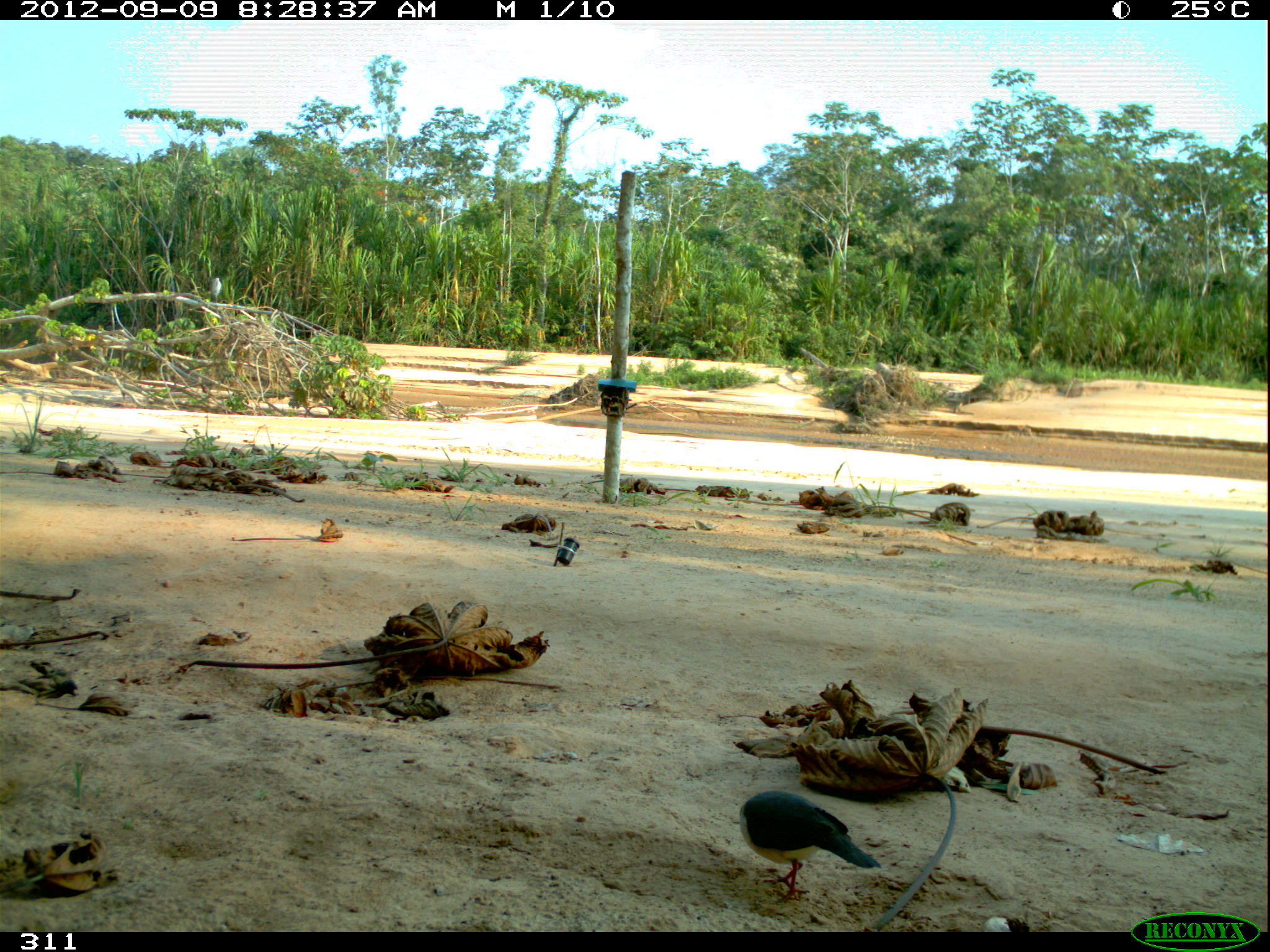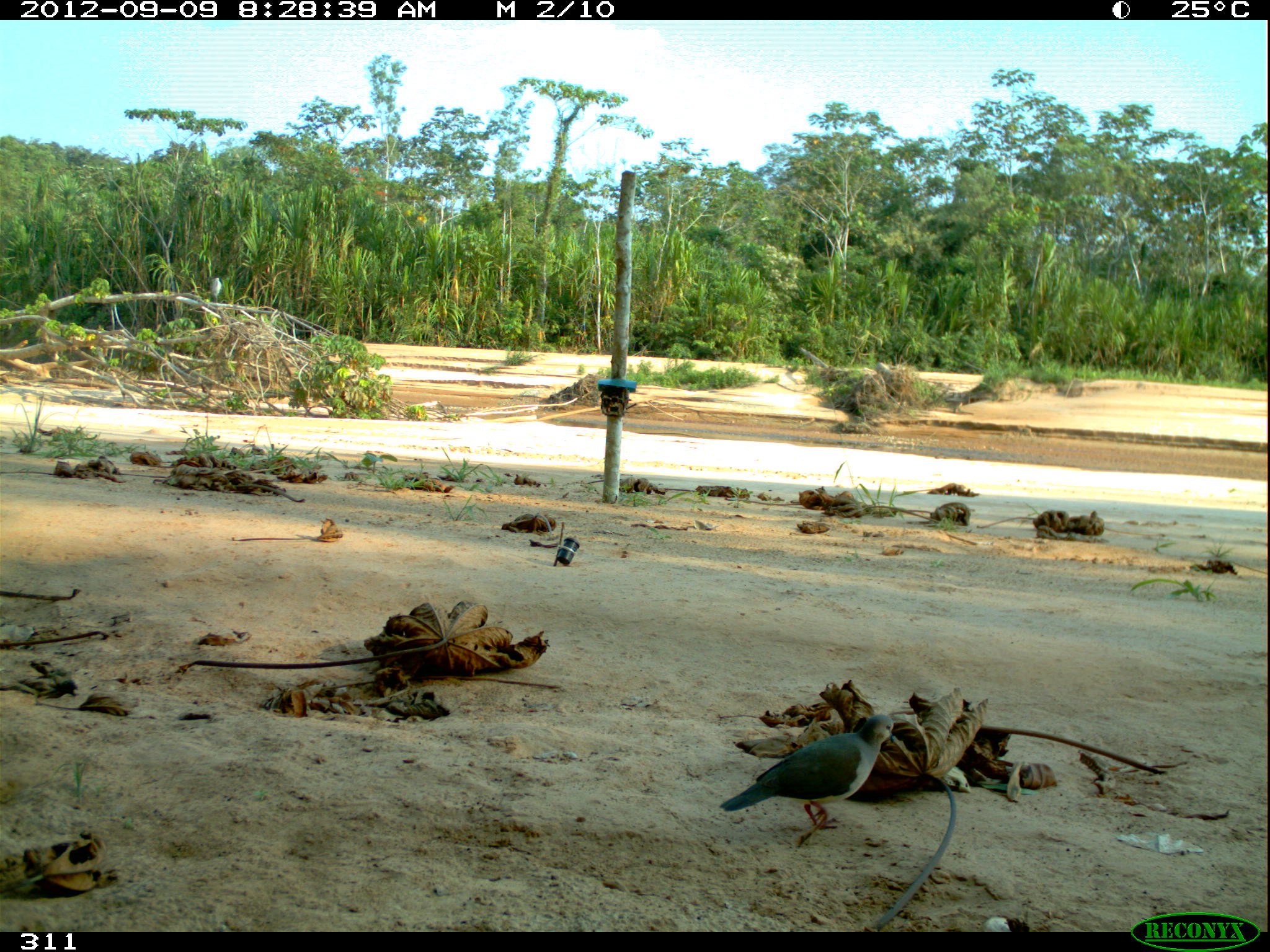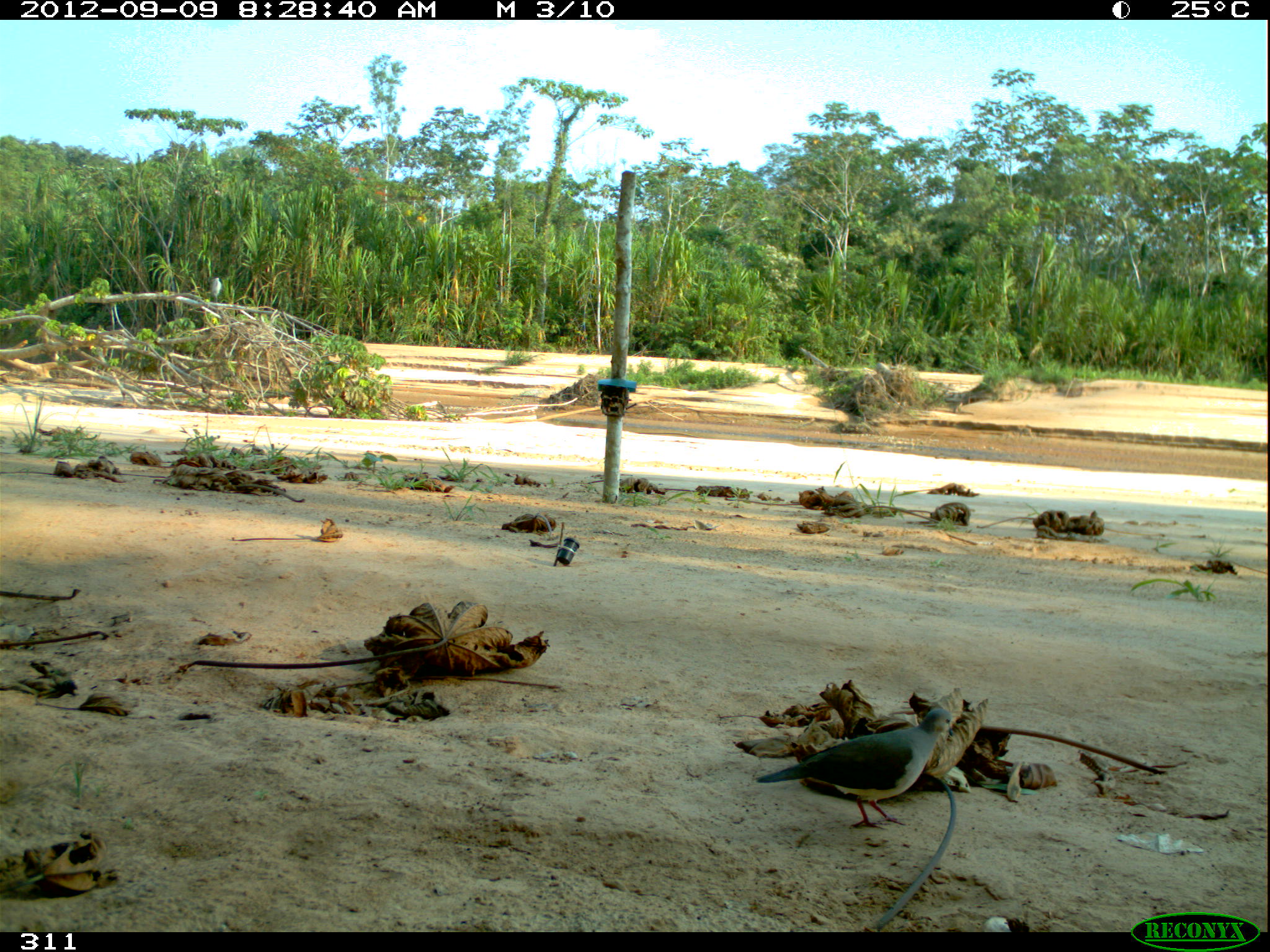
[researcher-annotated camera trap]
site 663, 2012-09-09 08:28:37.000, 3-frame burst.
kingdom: Animalia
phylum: Chordata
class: Aves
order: Columbiformes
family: Columbidae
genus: Leptotila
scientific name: Leptotila rufaxilla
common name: gray-fronted dove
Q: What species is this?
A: Leptotila rufaxilla (gray-fronted dove).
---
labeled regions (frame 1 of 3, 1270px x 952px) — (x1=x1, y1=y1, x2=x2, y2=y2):
leptotila rufaxilla: (x1=739, y1=790, x2=881, y2=903); (x1=210, y1=277, x2=222, y2=303)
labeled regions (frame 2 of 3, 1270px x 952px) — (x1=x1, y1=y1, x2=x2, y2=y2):
leptotila rufaxilla: (x1=719, y1=714, x2=893, y2=829); (x1=212, y1=278, x2=221, y2=303)